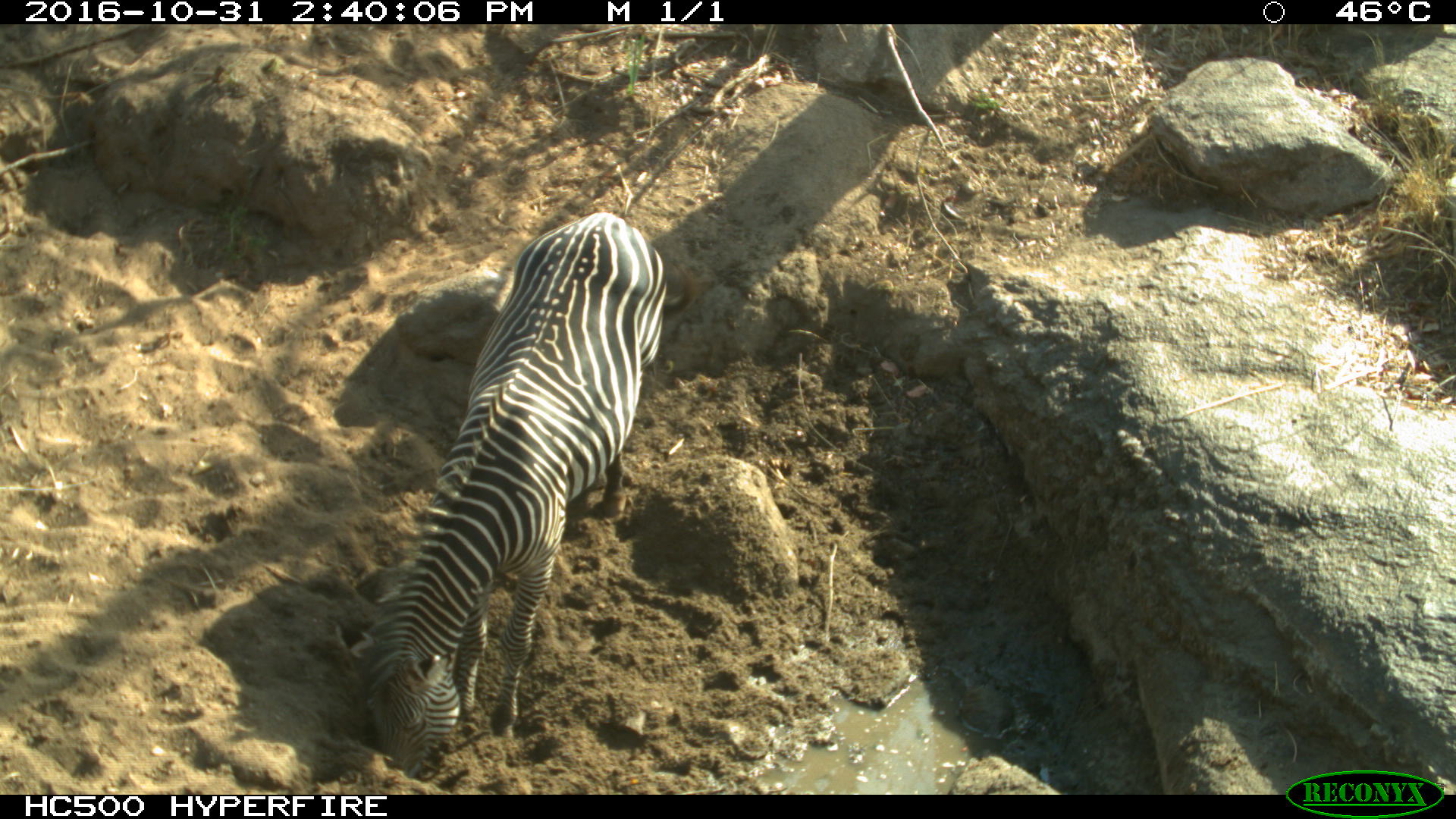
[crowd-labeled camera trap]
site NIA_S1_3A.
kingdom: Animalia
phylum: Chordata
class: Mammalia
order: Perissodactyla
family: Equidae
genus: Equus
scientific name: Equus quagga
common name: plains zebra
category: zebraplains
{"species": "zebraplains (plains zebra) (Equus quagga)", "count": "1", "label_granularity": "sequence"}